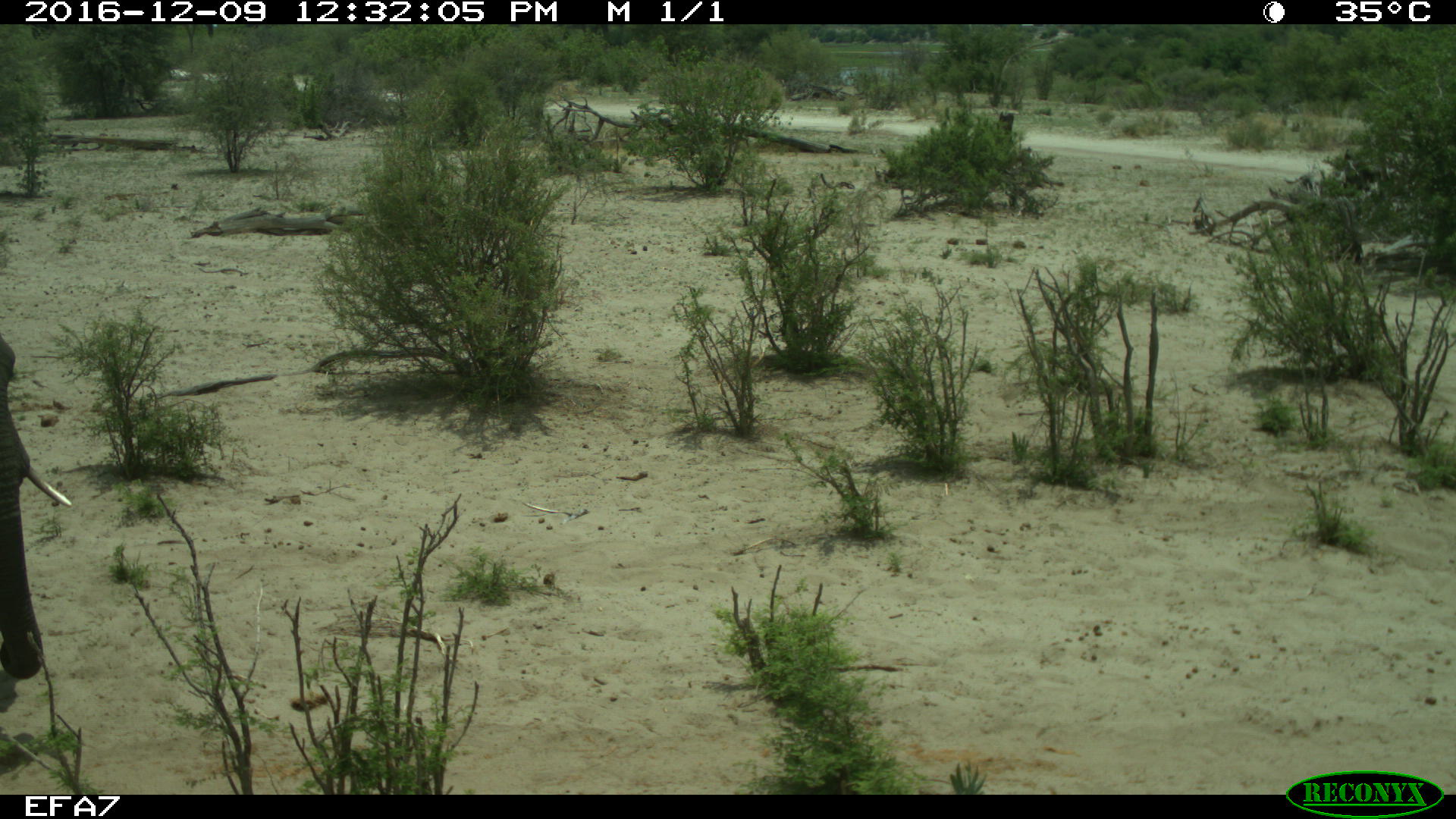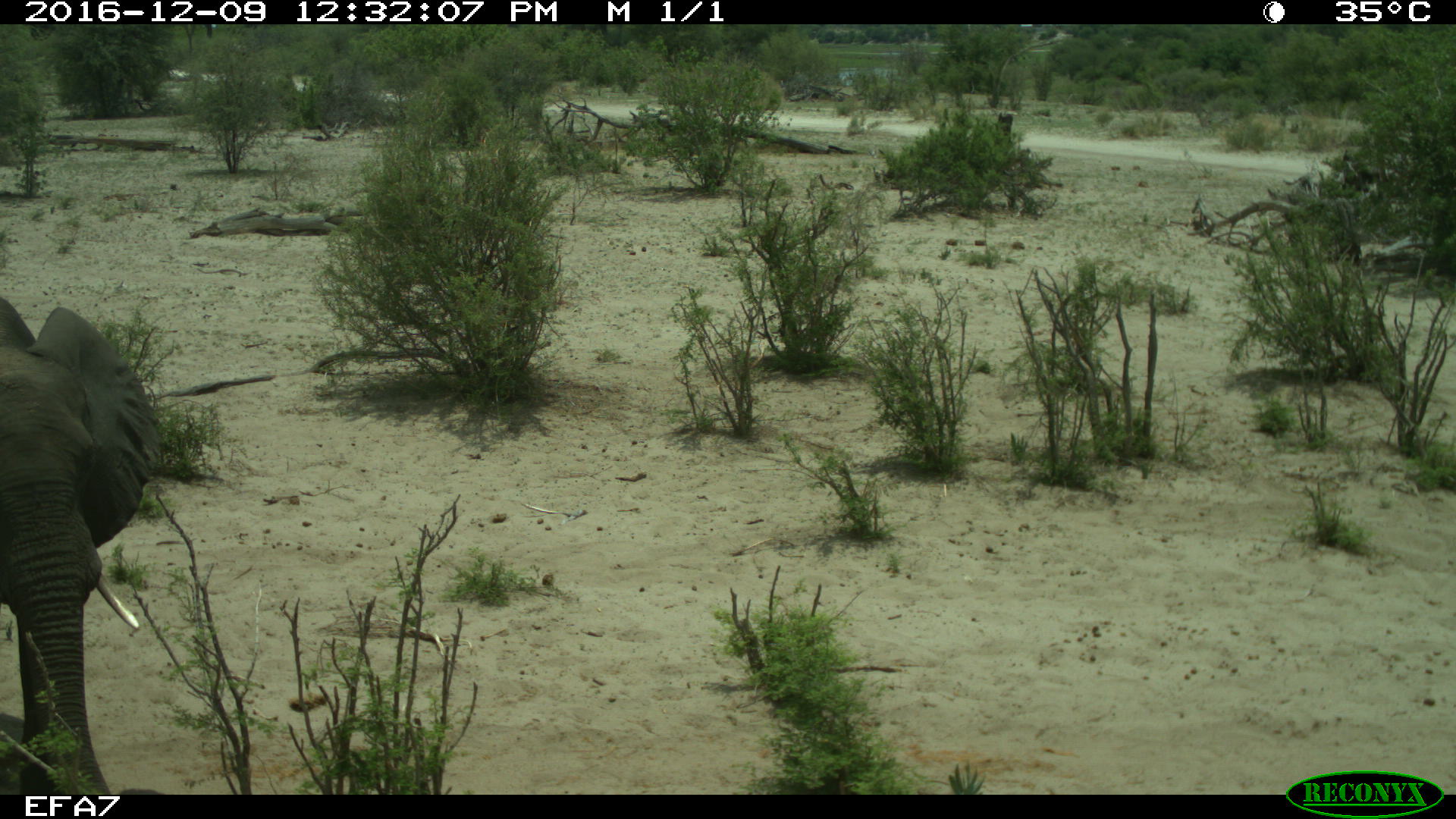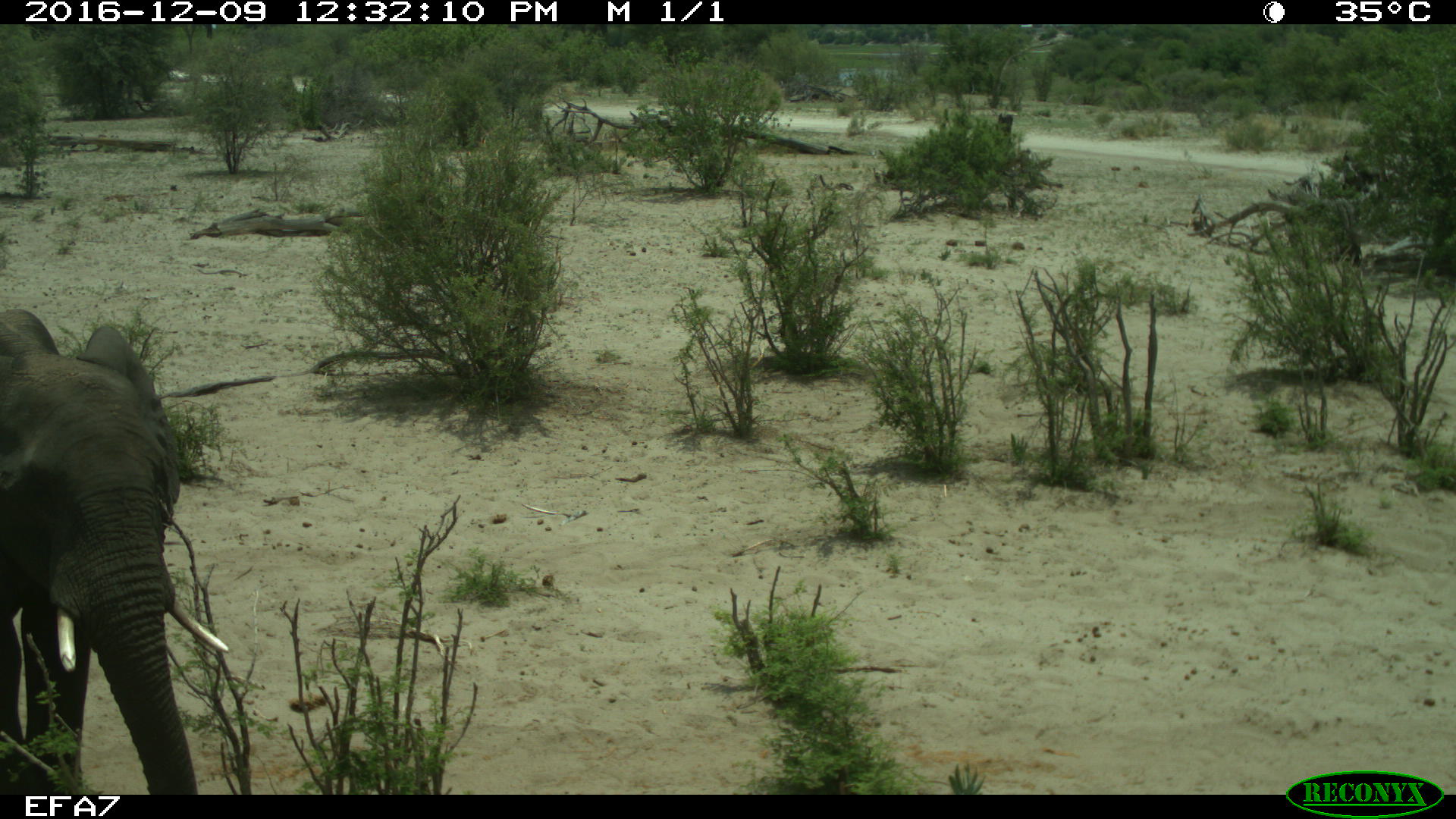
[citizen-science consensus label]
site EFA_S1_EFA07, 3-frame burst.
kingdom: Animalia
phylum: Chordata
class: Mammalia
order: Proboscidea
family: Elephantidae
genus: Loxodonta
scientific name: Loxodonta africana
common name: african bush elephant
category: elephant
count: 1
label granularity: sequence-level